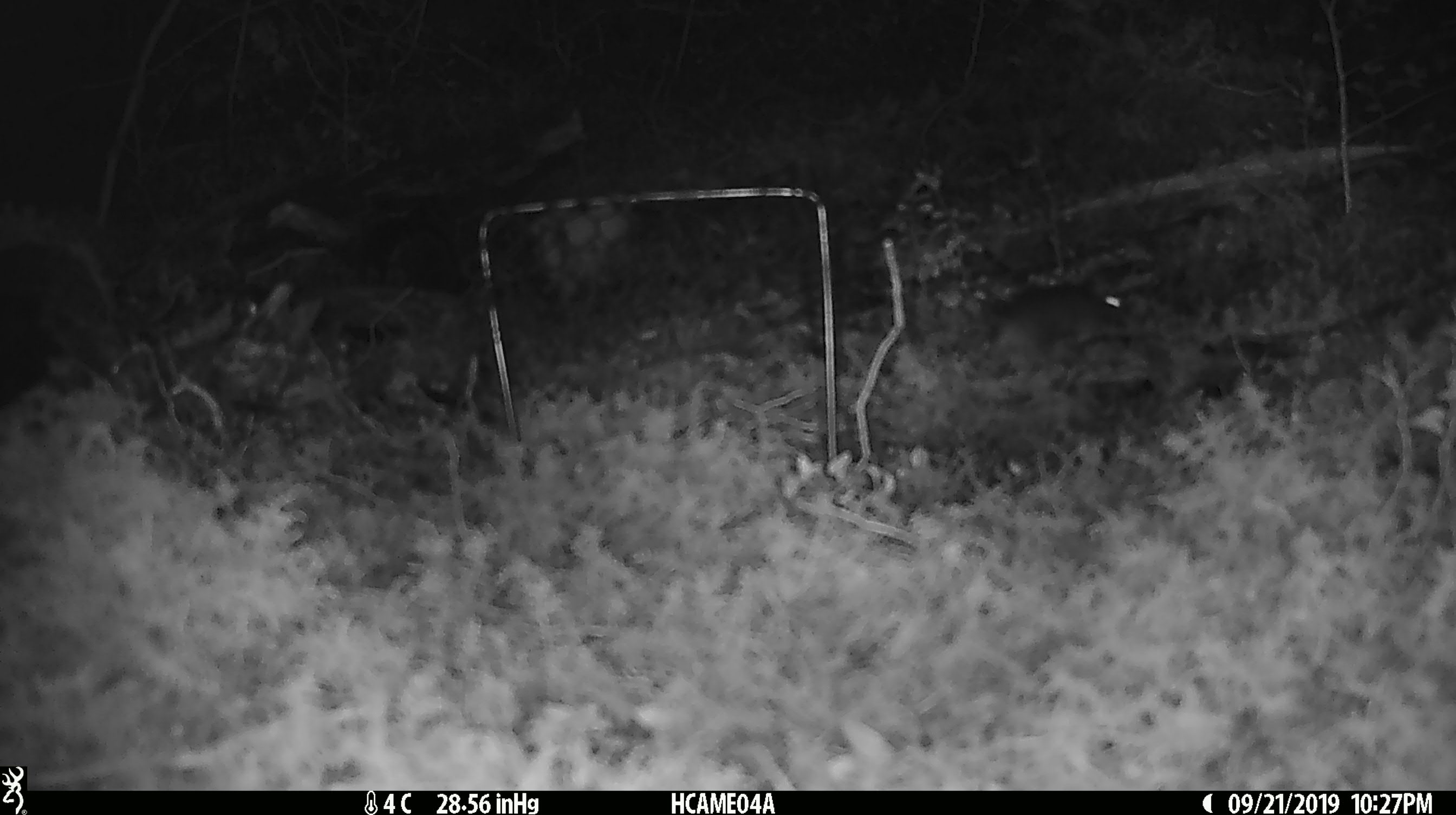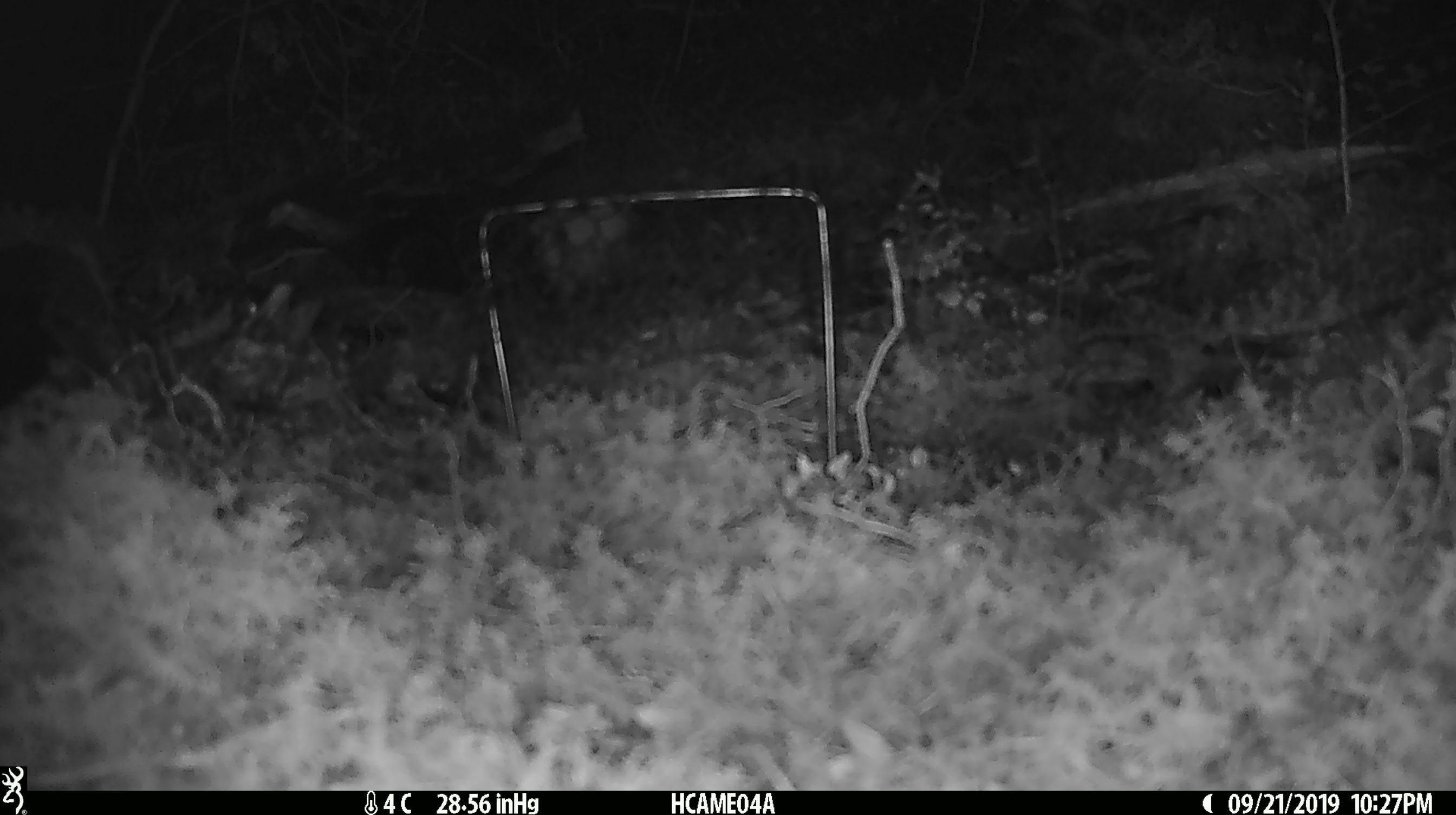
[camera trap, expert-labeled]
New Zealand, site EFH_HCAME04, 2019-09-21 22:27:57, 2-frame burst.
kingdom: Animalia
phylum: Chordata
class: Mammalia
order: Rodentia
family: Muridae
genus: Mus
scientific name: Mus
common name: mouse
Mouse (Mus).